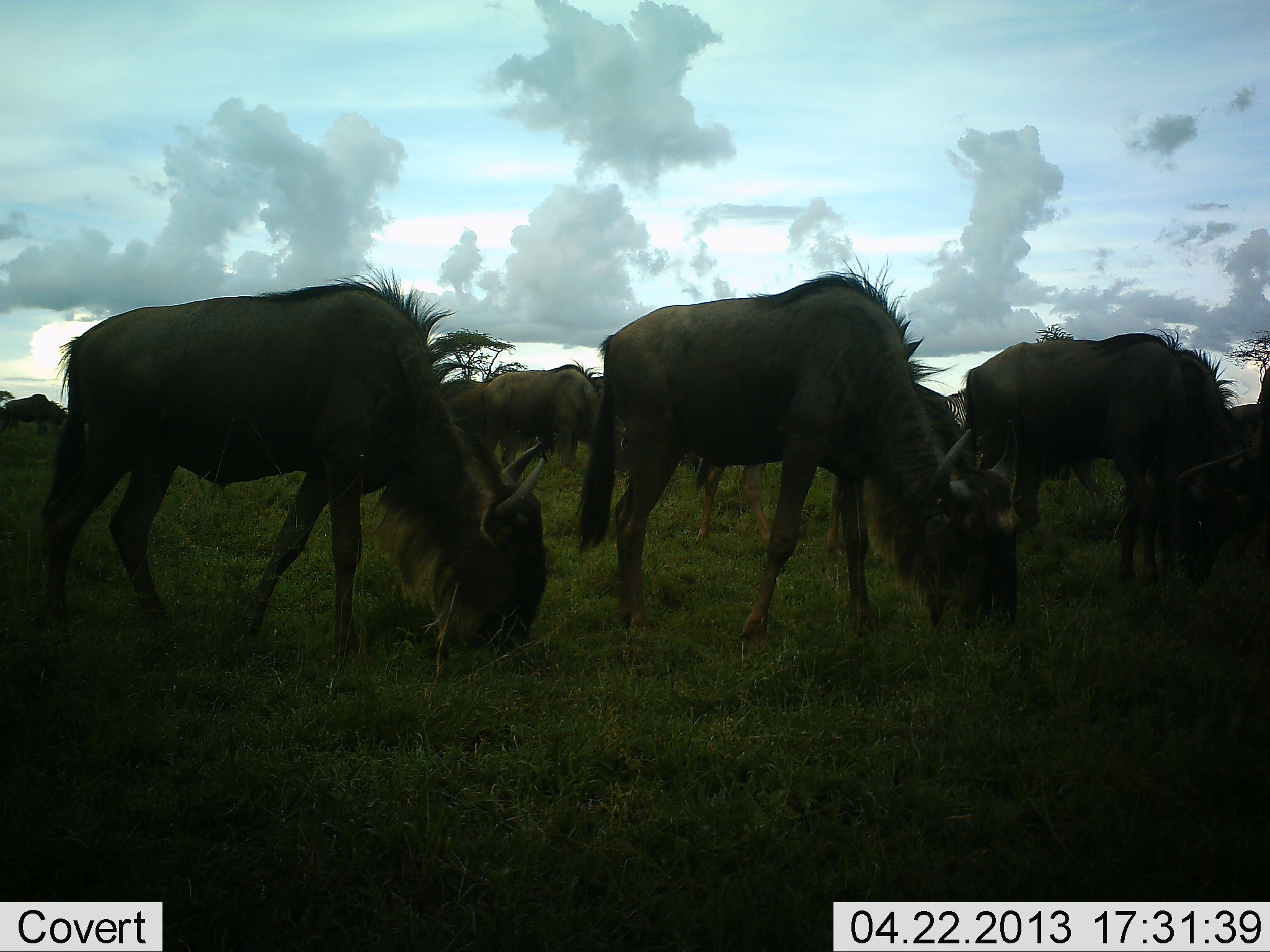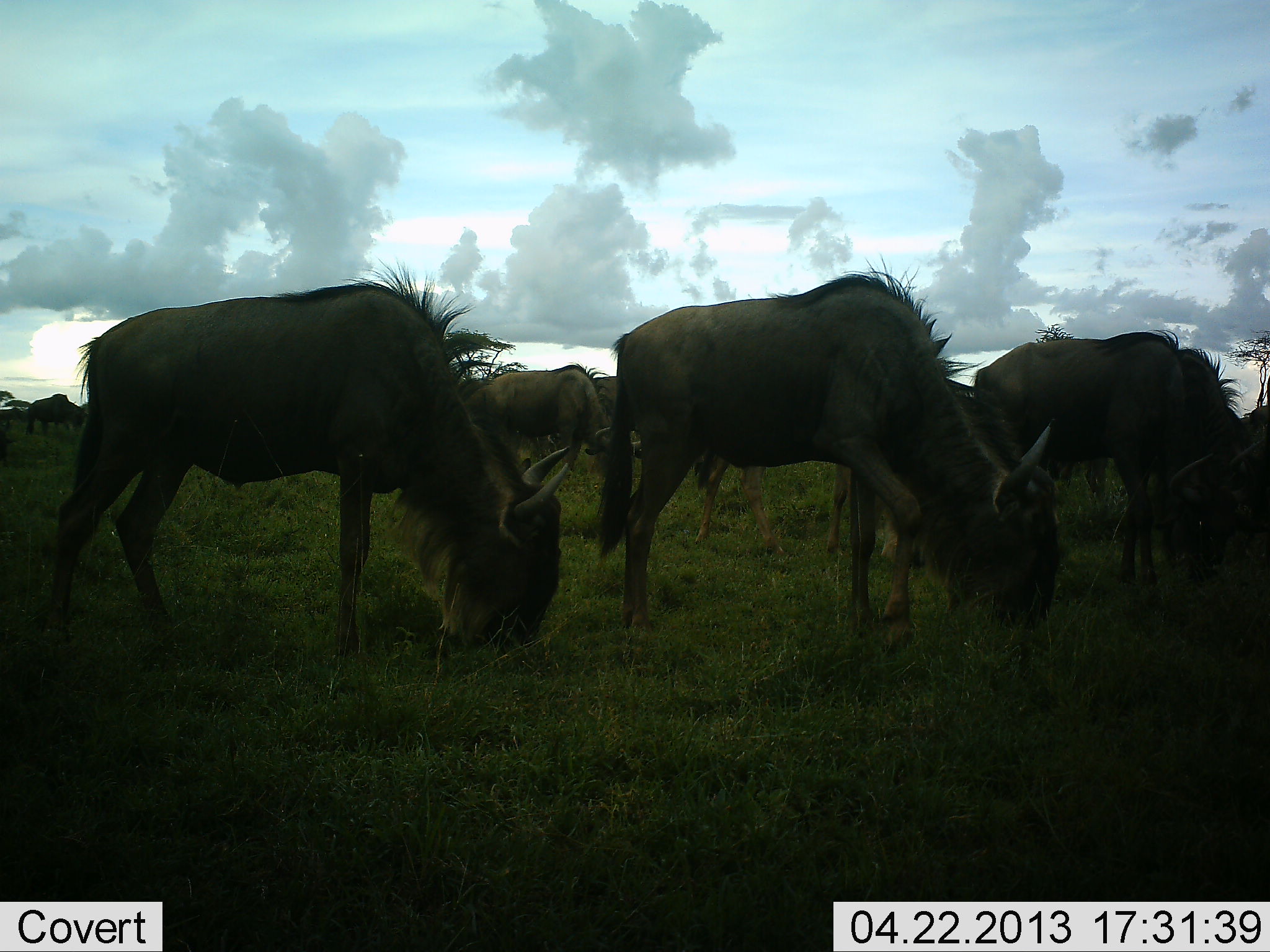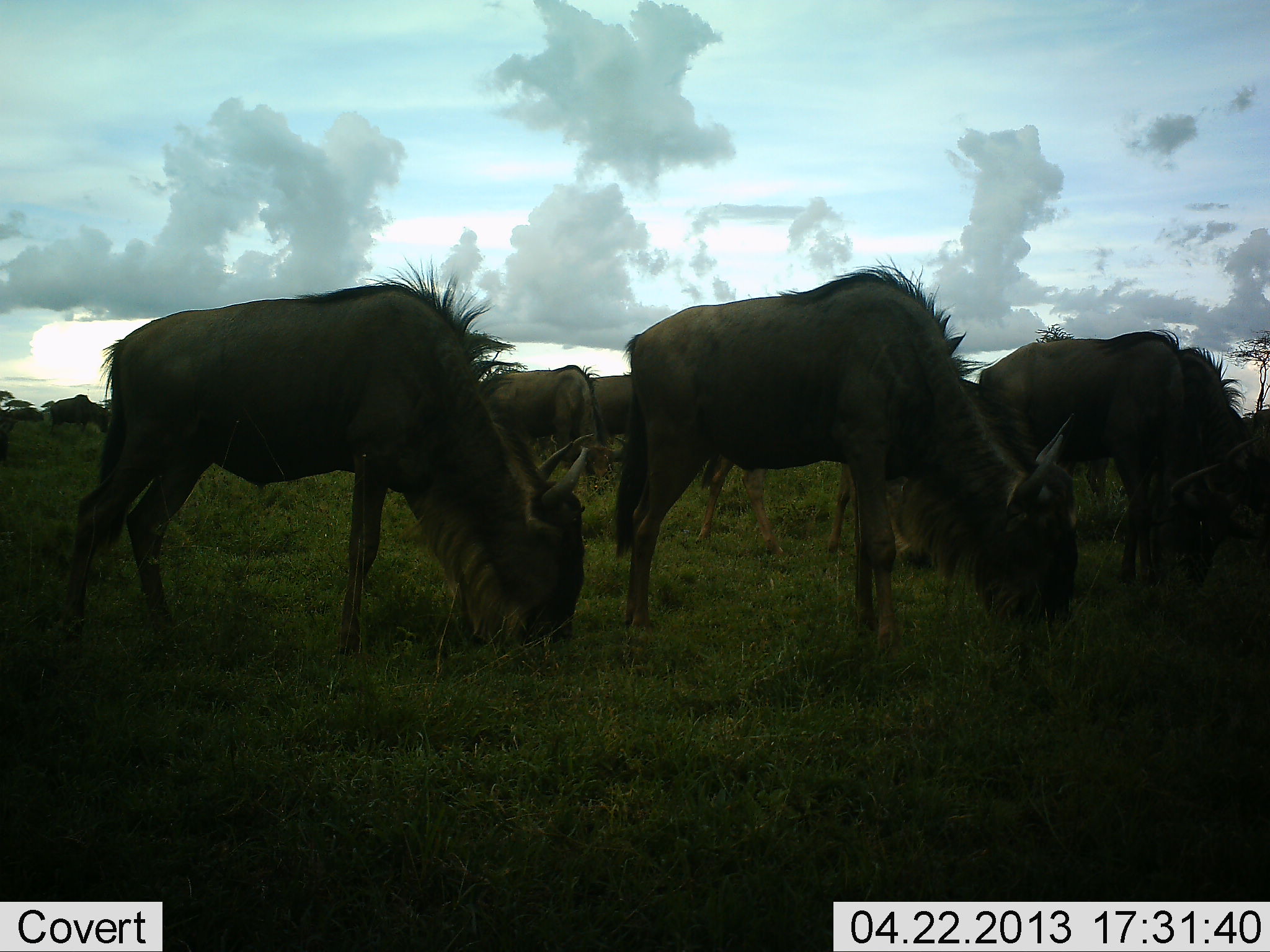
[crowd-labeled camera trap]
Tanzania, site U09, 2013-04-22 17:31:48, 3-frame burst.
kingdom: Animalia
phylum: Chordata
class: Mammalia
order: Artiodactyla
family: Bovidae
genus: Connochaetes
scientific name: Connochaetes taurinus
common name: blue wildebeest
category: wildebeest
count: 8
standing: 30%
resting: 0%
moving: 50%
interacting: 10%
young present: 0%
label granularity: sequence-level